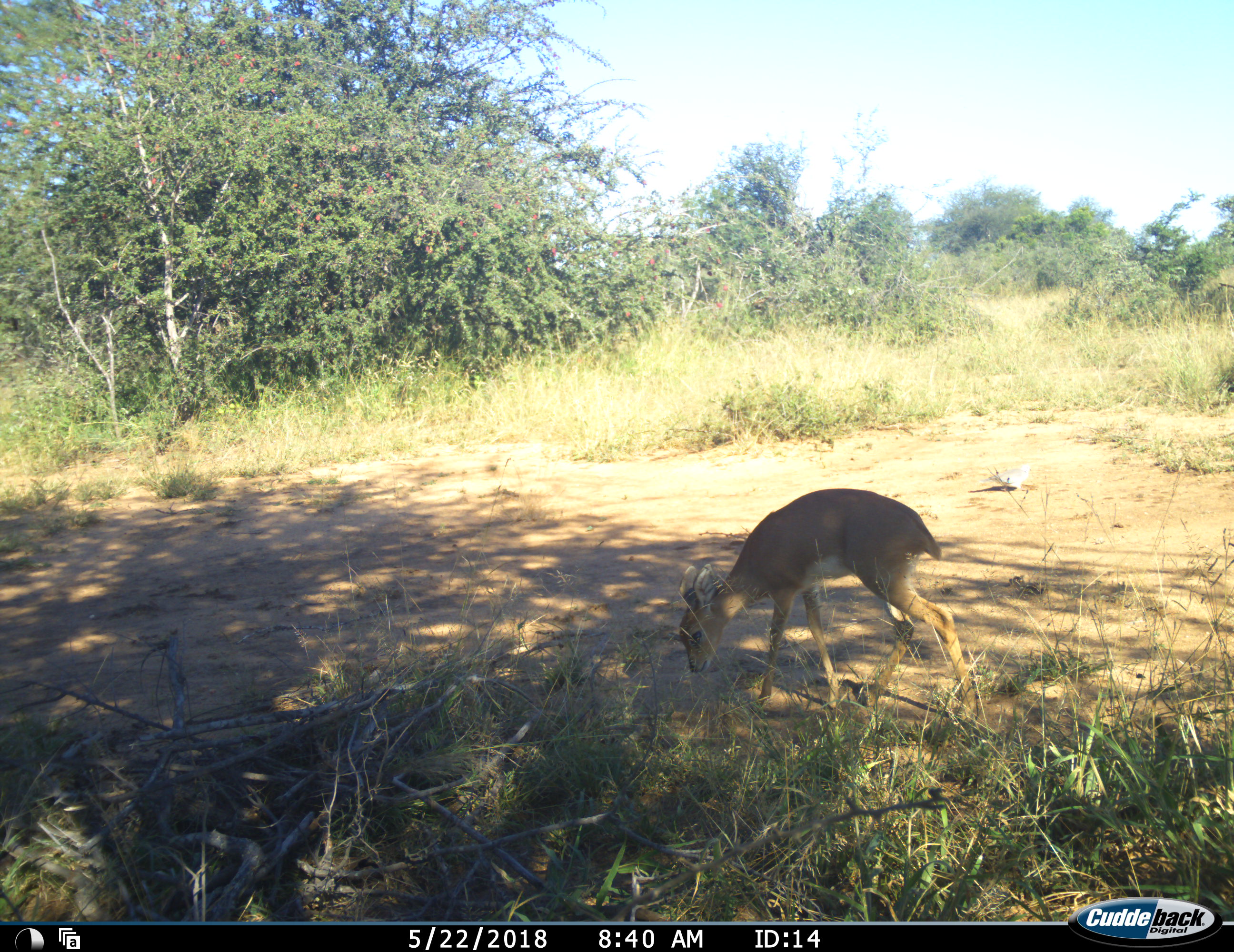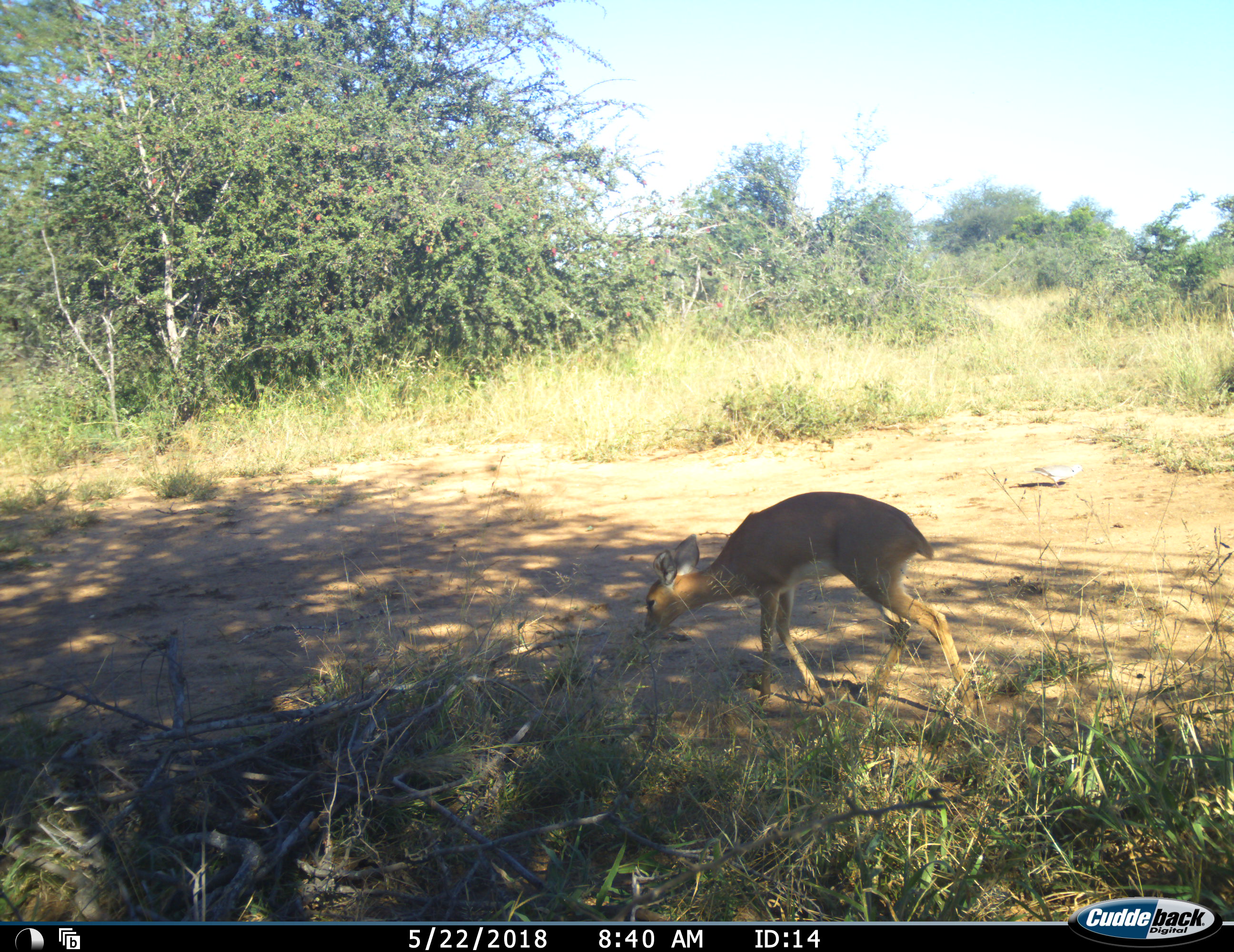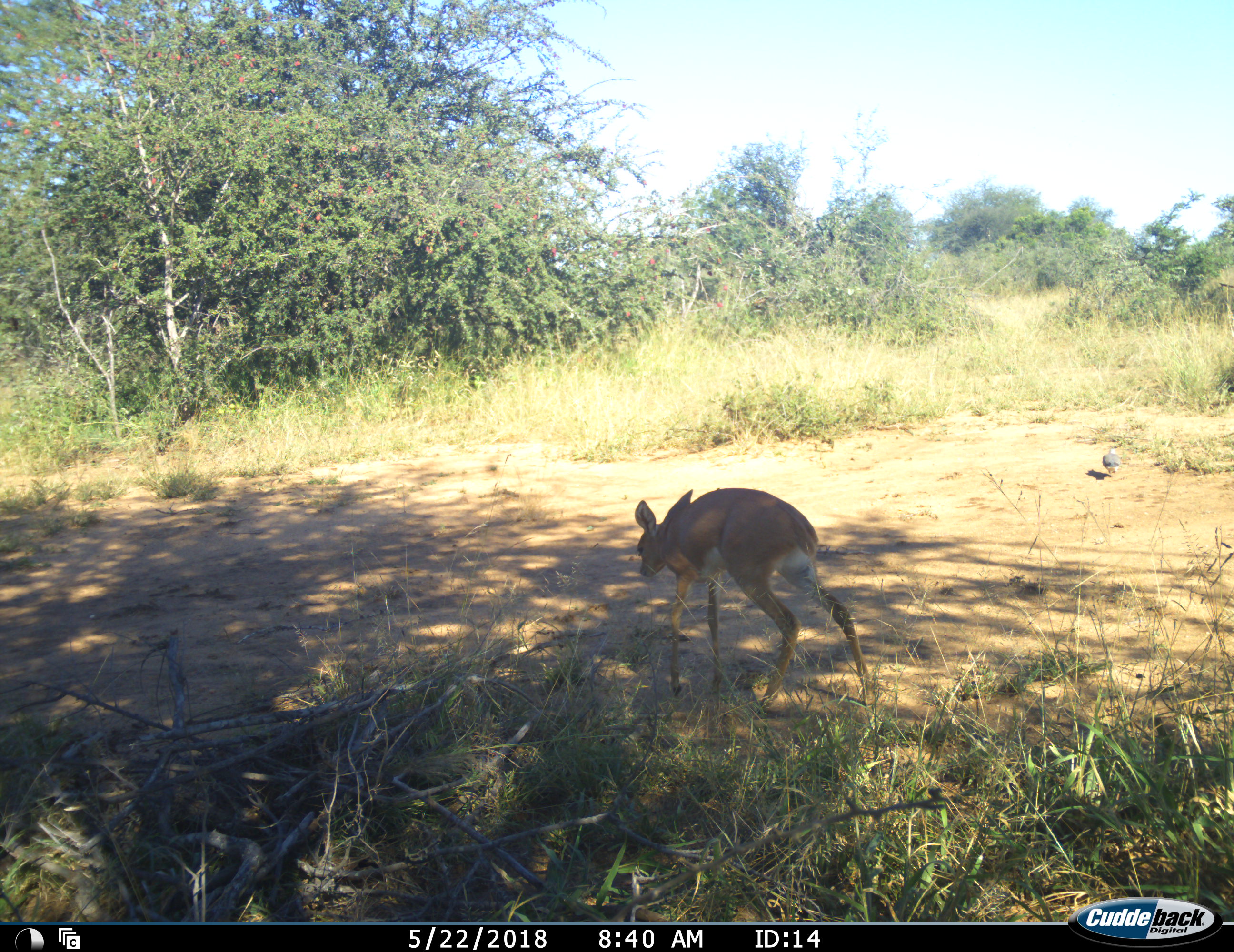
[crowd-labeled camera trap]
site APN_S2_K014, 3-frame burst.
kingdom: Animalia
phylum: Chordata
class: Mammalia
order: Artiodactyla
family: Bovidae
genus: Raphicerus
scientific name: Raphicerus campestris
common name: steenbok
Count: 1.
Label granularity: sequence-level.